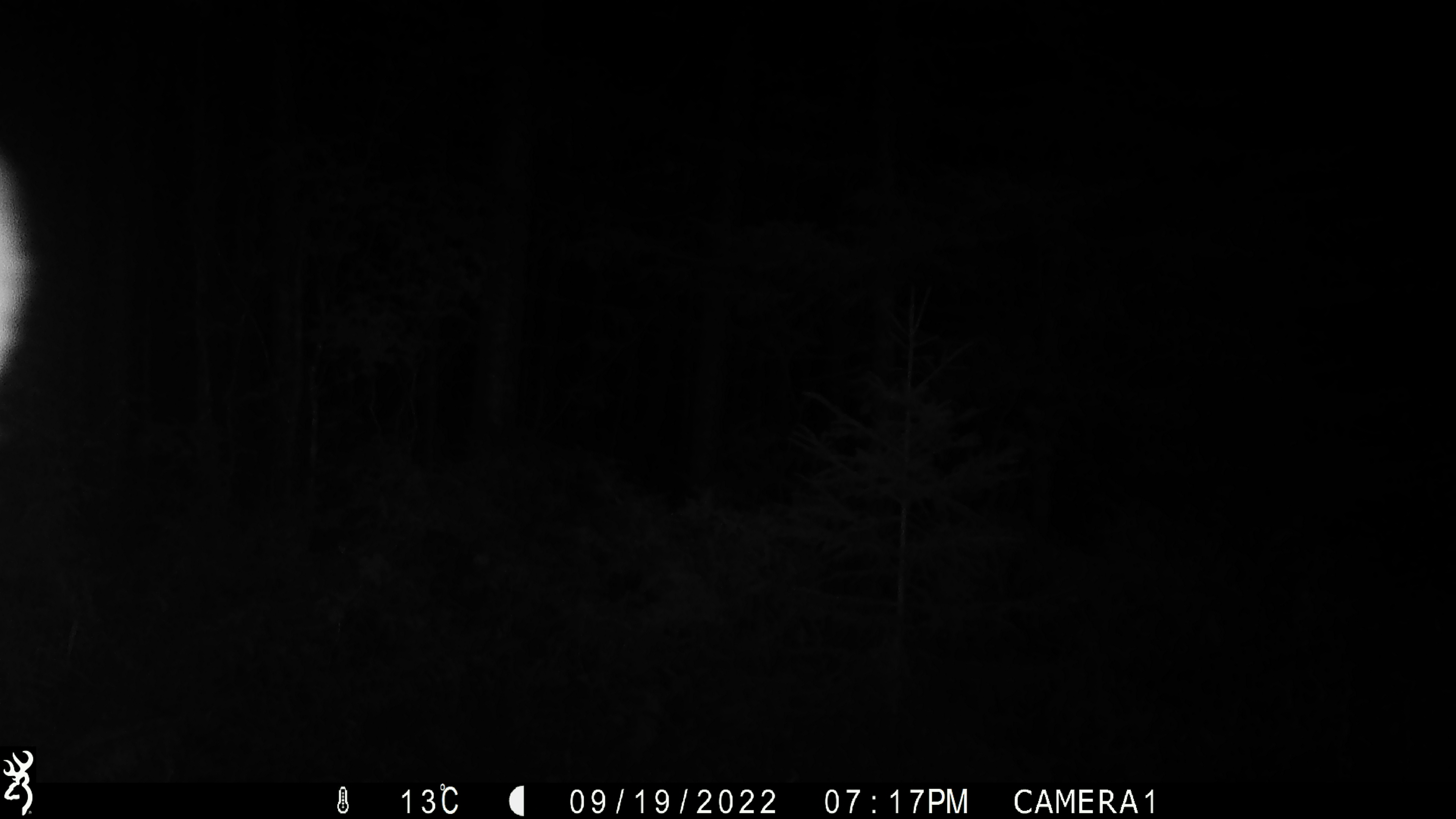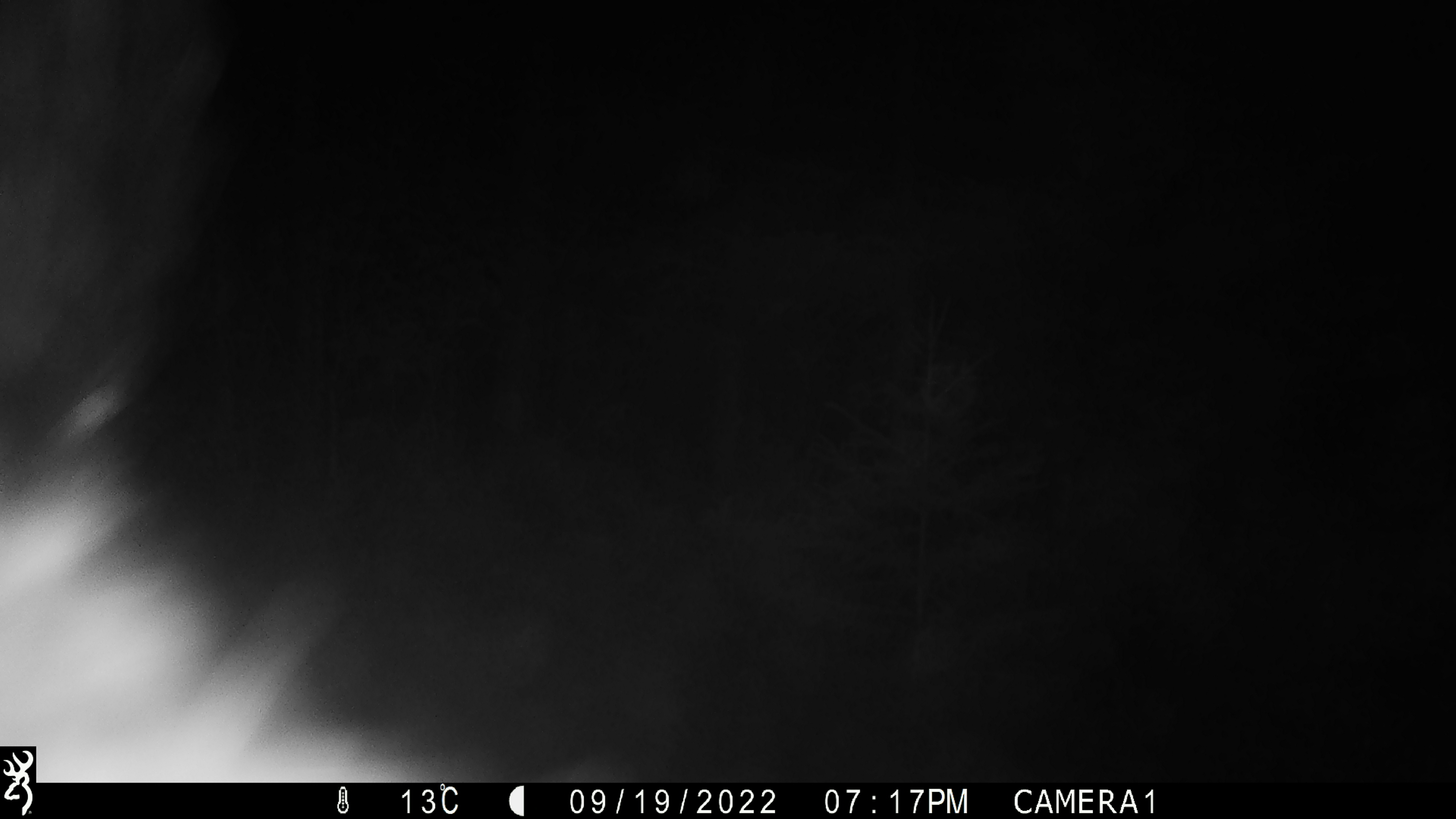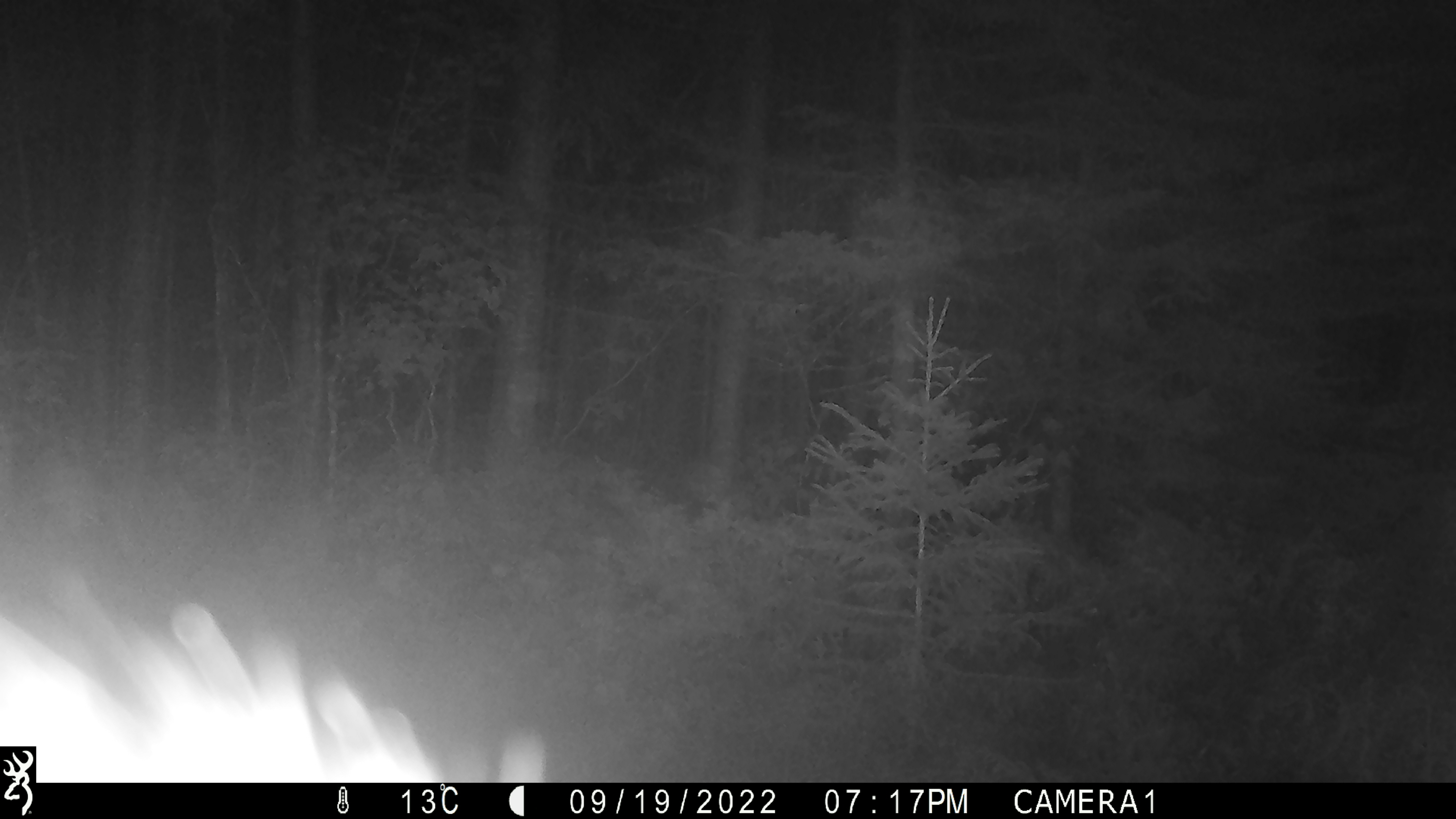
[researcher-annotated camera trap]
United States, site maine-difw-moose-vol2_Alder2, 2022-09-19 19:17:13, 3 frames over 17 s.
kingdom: Animalia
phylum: Chordata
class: Mammalia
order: Carnivora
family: Ursidae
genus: Ursus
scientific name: Ursus americanus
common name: black bear